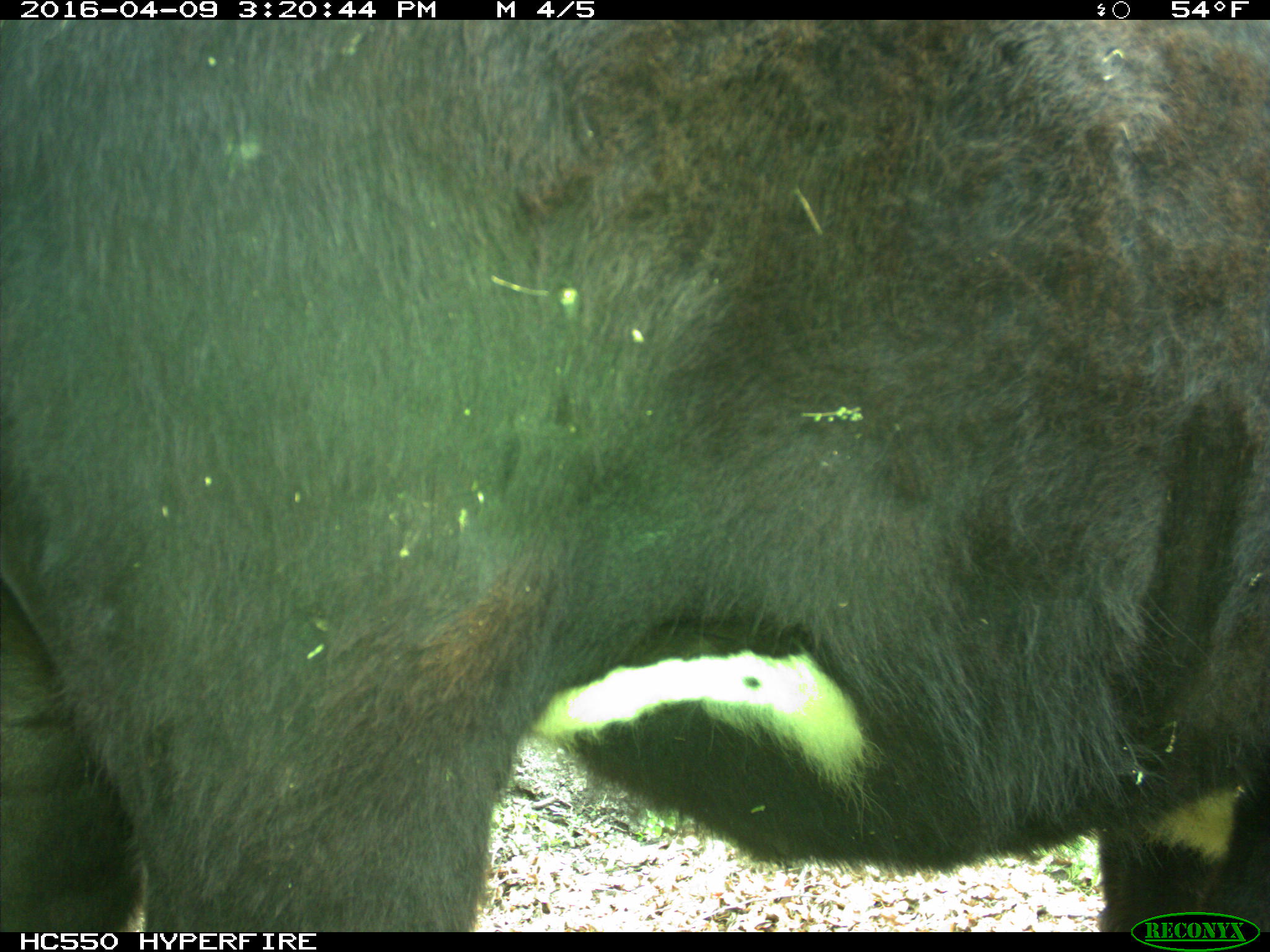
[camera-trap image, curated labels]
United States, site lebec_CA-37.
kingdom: Animalia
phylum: Chordata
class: Mammalia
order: Artiodactyla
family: Bovidae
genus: Bos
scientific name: Bos taurus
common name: domestic cow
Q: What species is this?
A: Bos taurus (domestic cow).